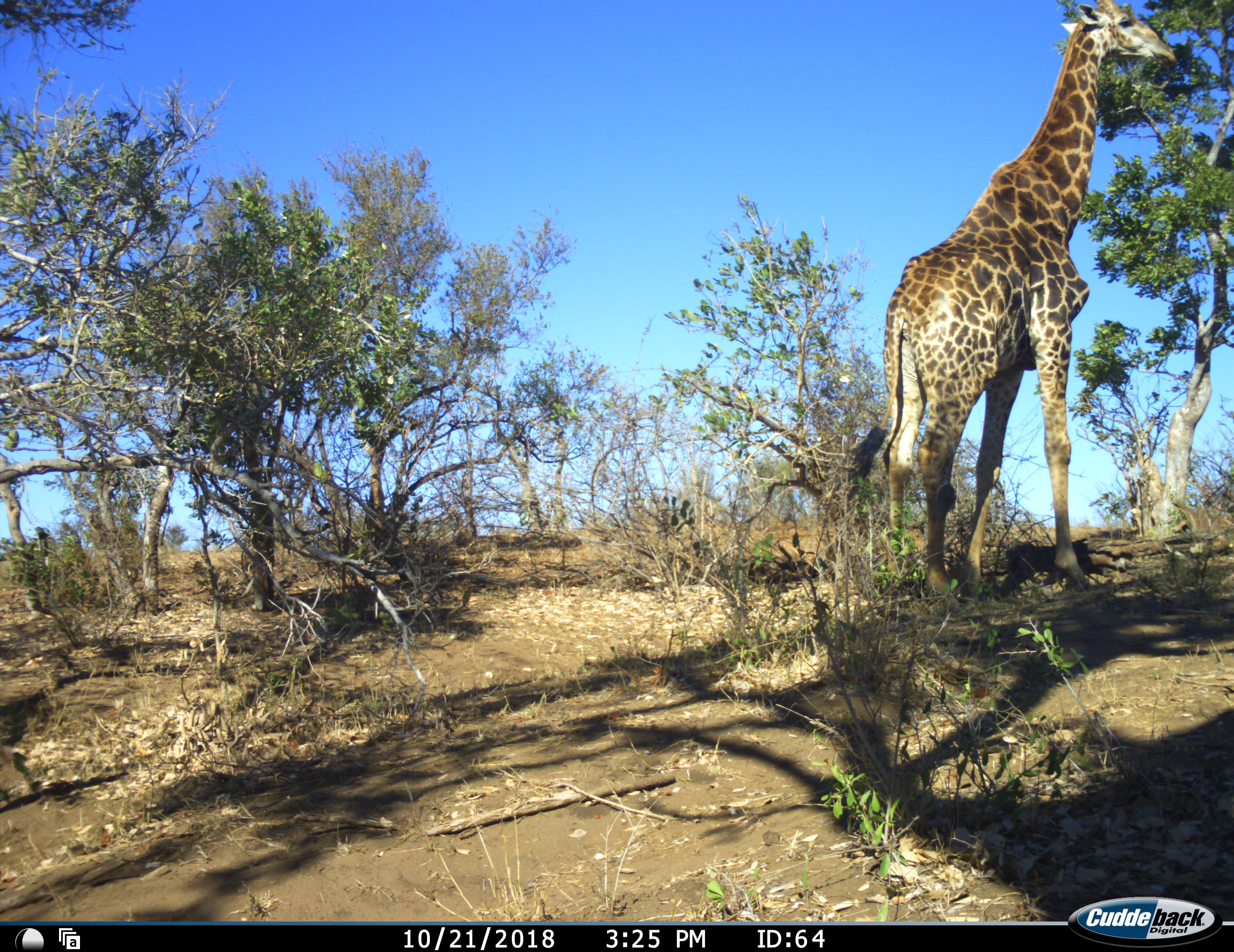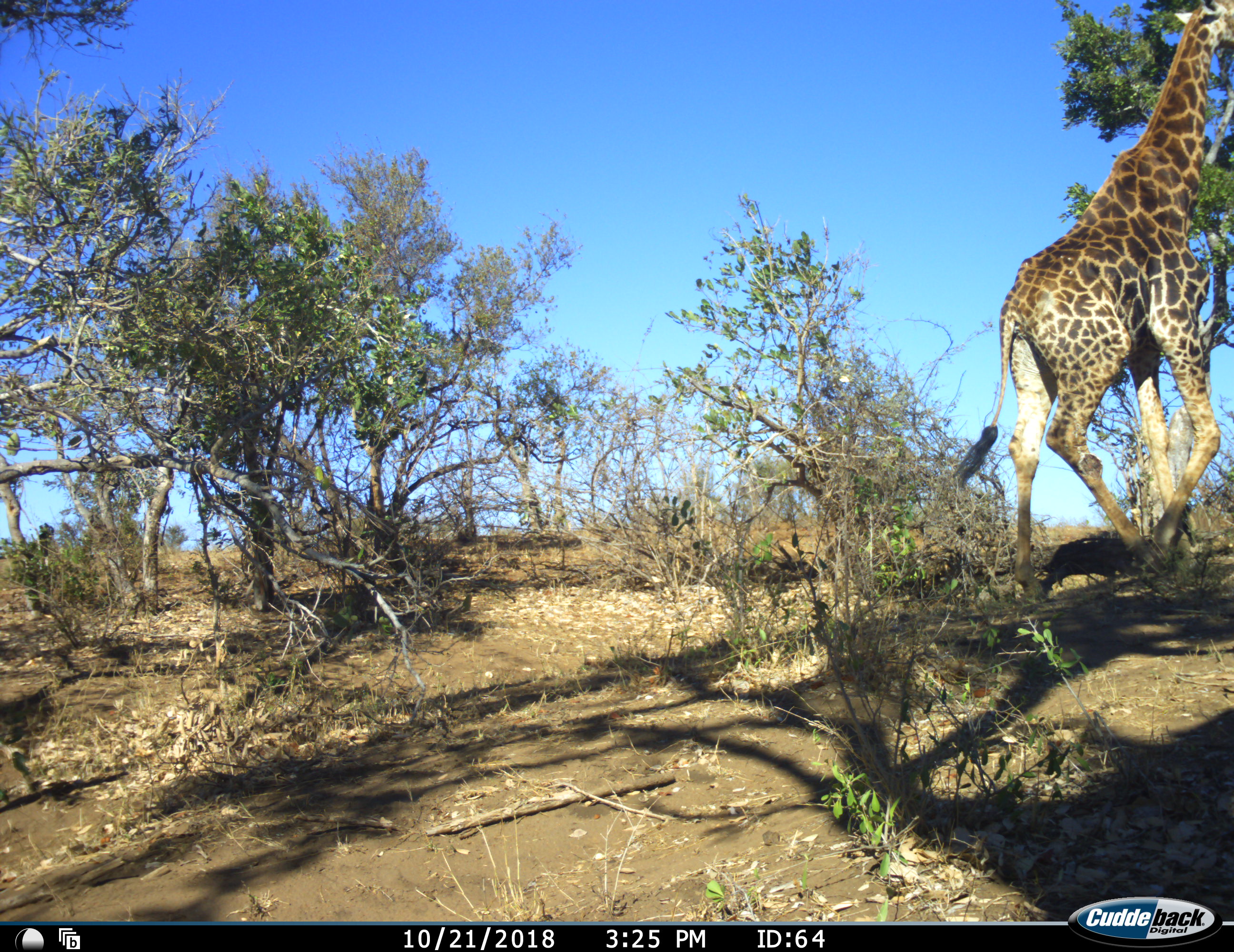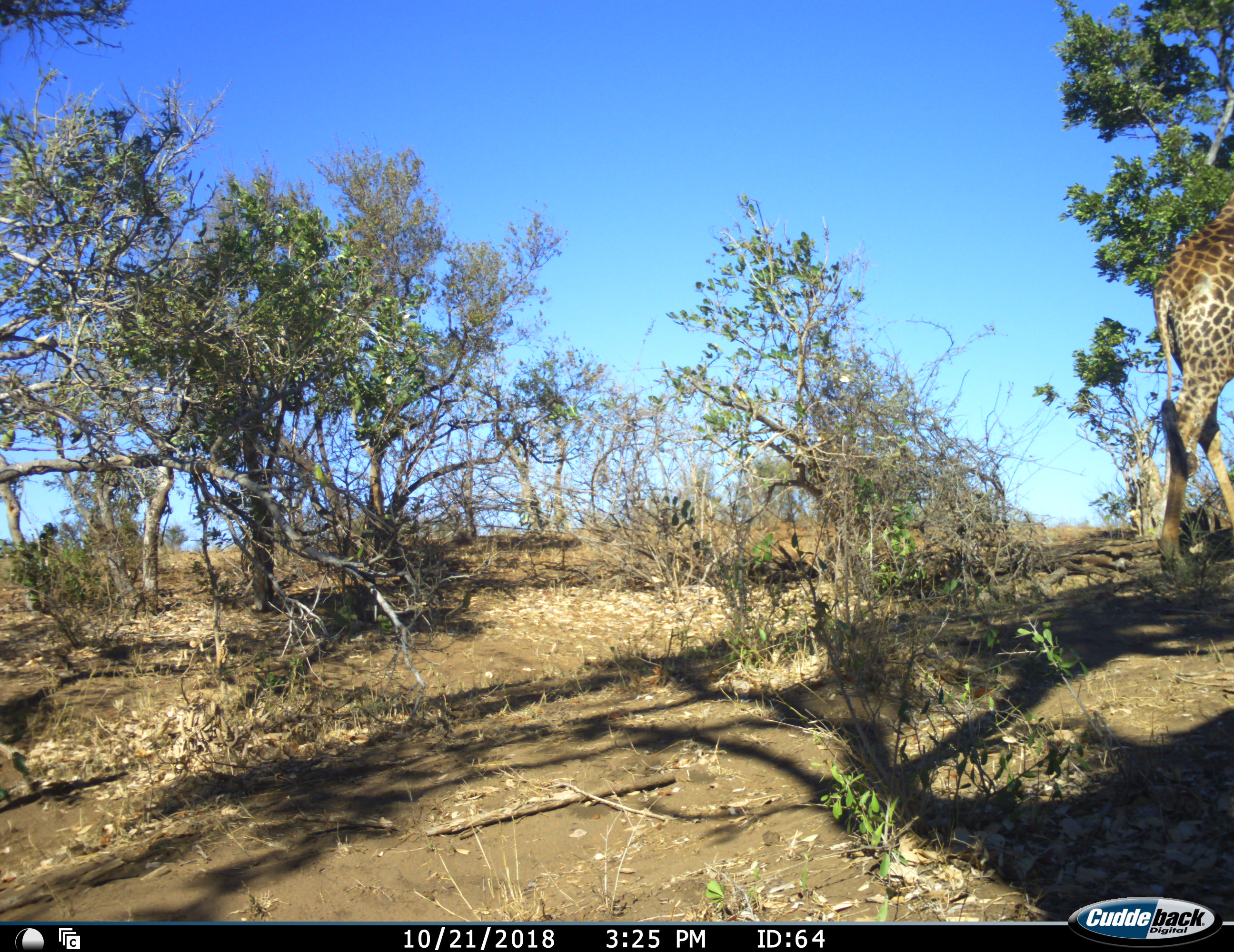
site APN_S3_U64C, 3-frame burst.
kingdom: Animalia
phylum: Chordata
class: Mammalia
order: Artiodactyla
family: Giraffidae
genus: Giraffa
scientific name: Giraffa camelopardalis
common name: giraffe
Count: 1.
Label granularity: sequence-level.